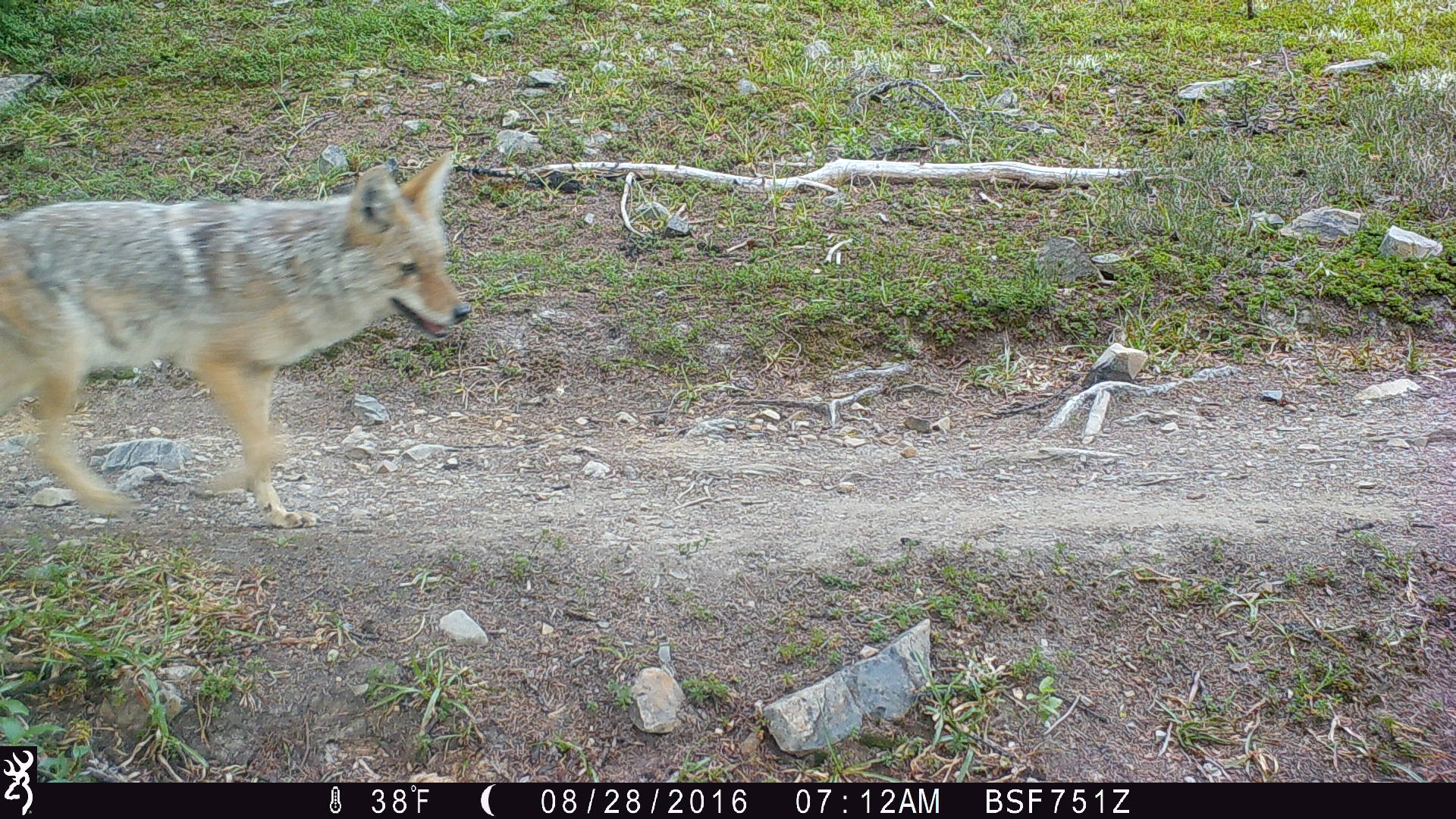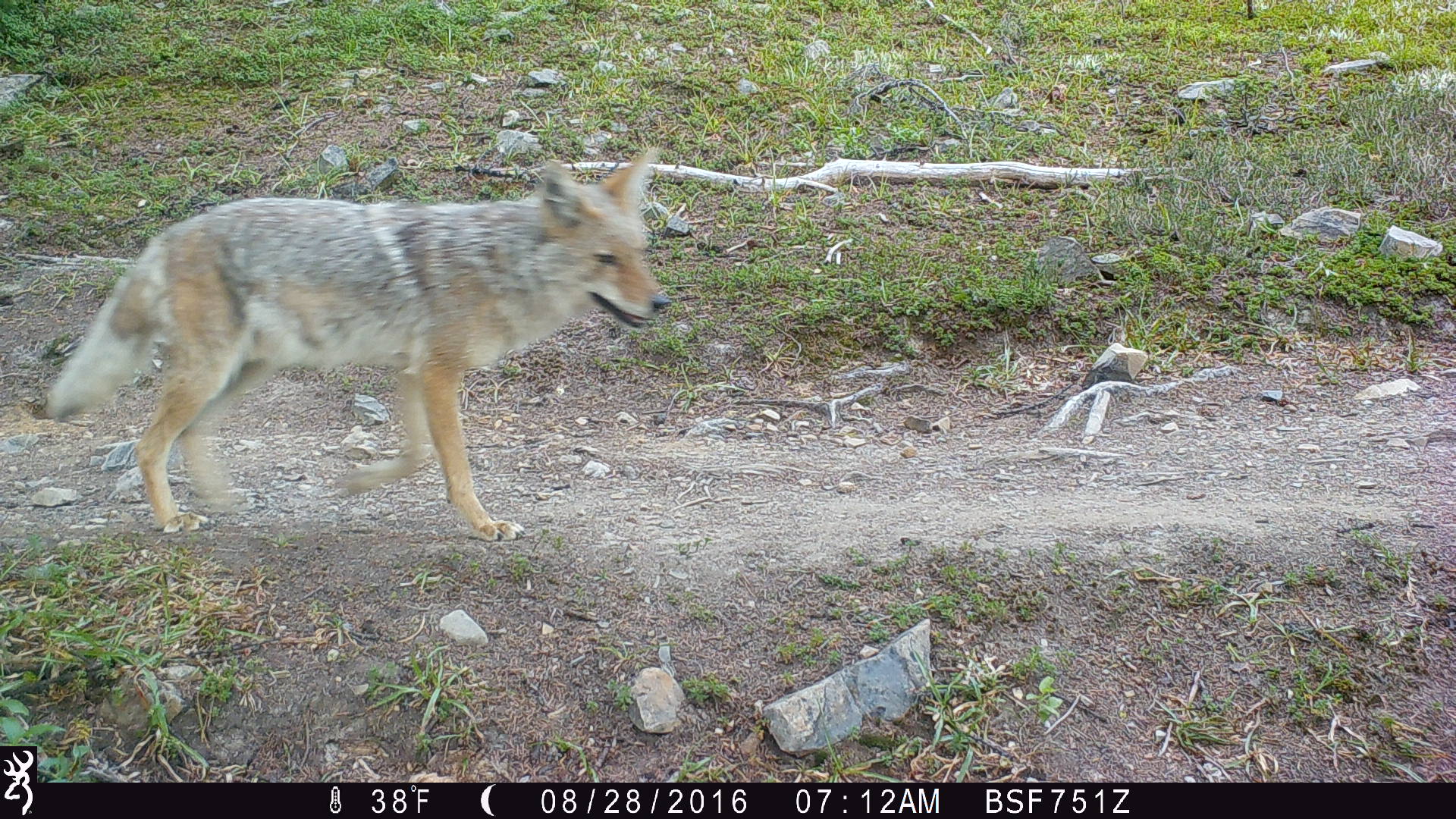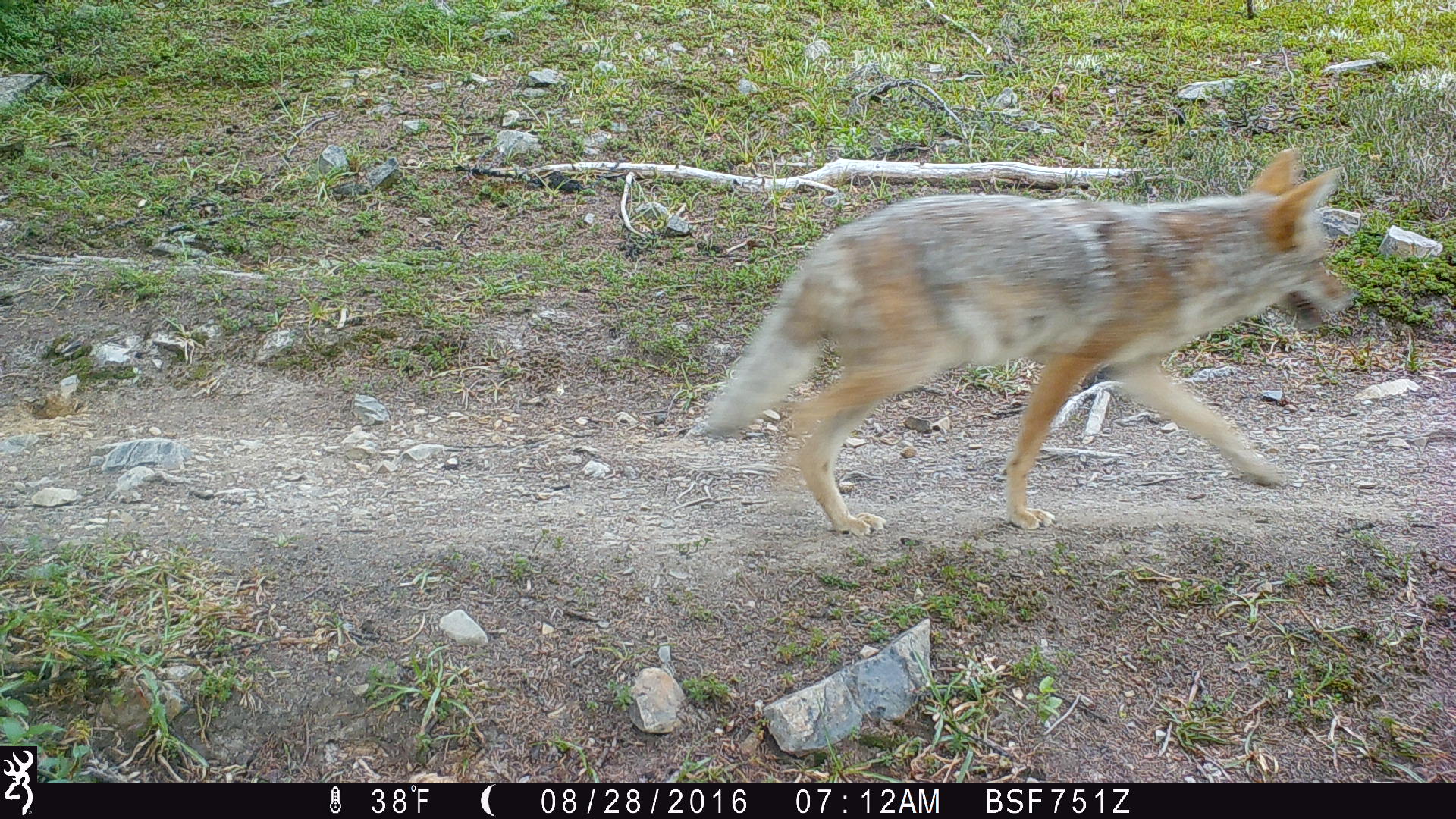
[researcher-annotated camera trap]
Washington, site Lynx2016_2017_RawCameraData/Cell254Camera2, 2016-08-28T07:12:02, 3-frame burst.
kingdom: Animalia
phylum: Chordata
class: Mammalia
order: Carnivora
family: Canidae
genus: Canis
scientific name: Canis latrans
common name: coyote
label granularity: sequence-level